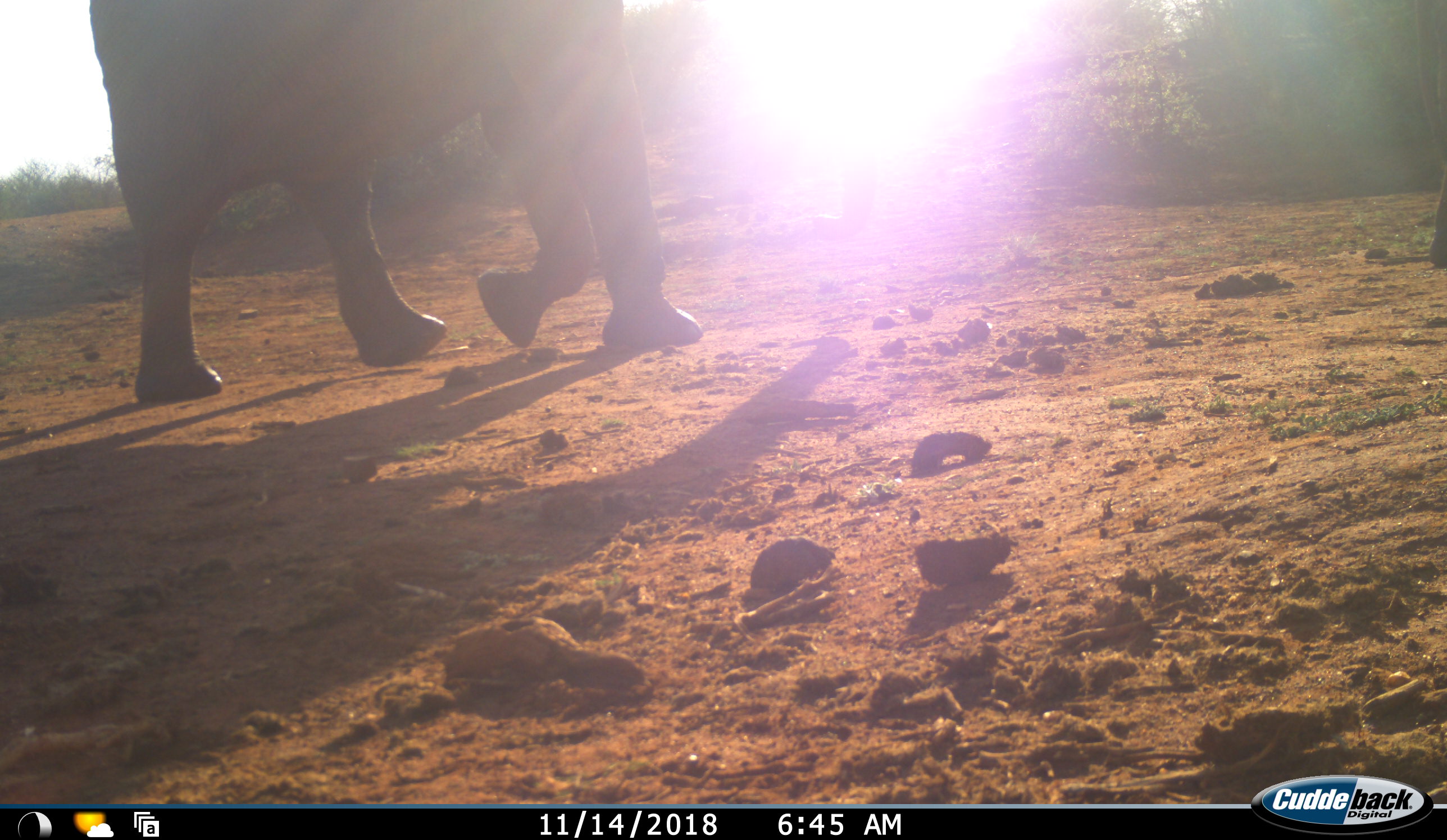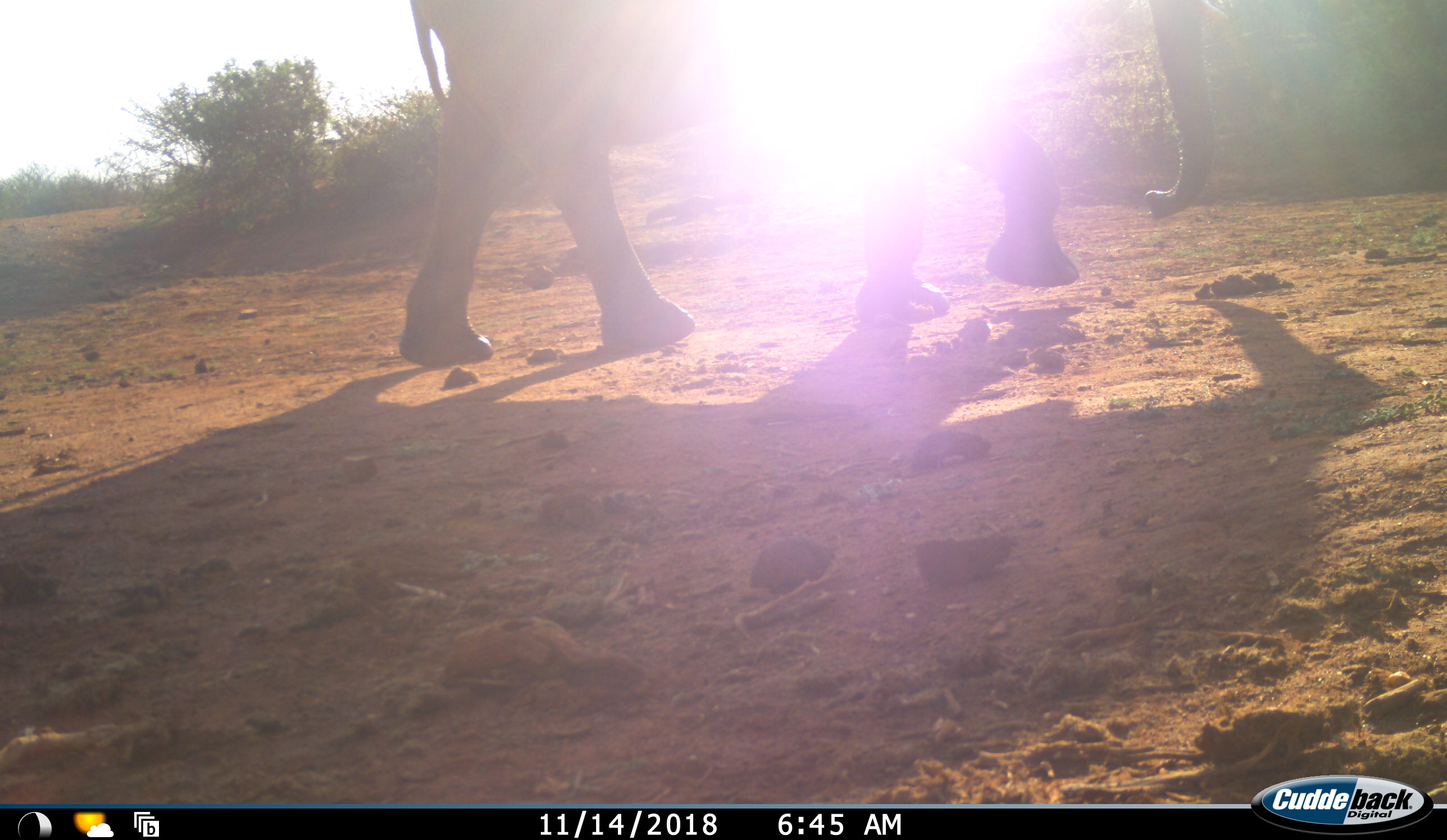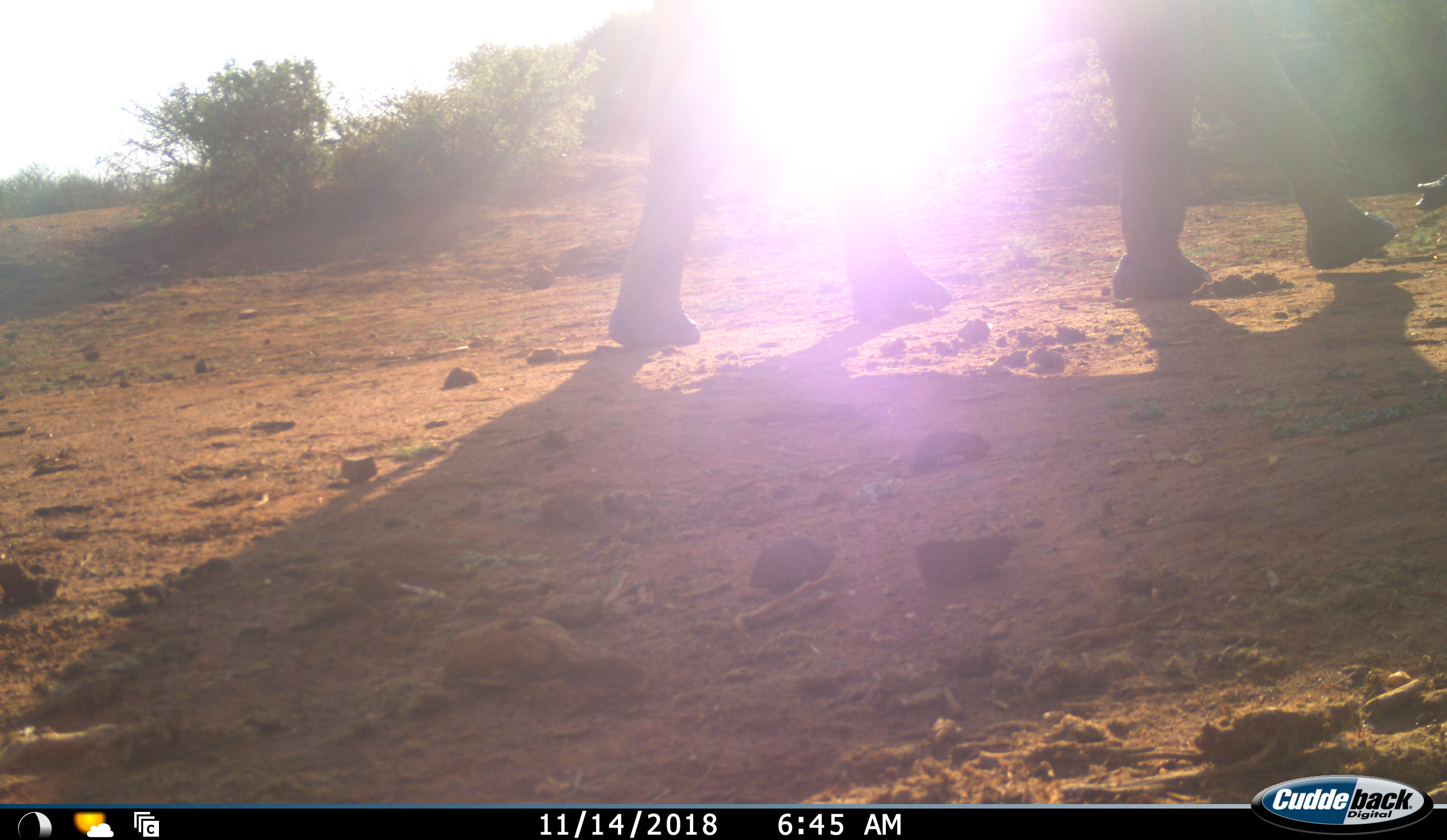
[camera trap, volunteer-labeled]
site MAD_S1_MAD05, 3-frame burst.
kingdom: Animalia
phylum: Chordata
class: Mammalia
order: Proboscidea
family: Elephantidae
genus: Loxodonta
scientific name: Loxodonta africana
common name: african bush elephant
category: elephant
Elephant (african bush elephant) (Loxodonta africana), count 1. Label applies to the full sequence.